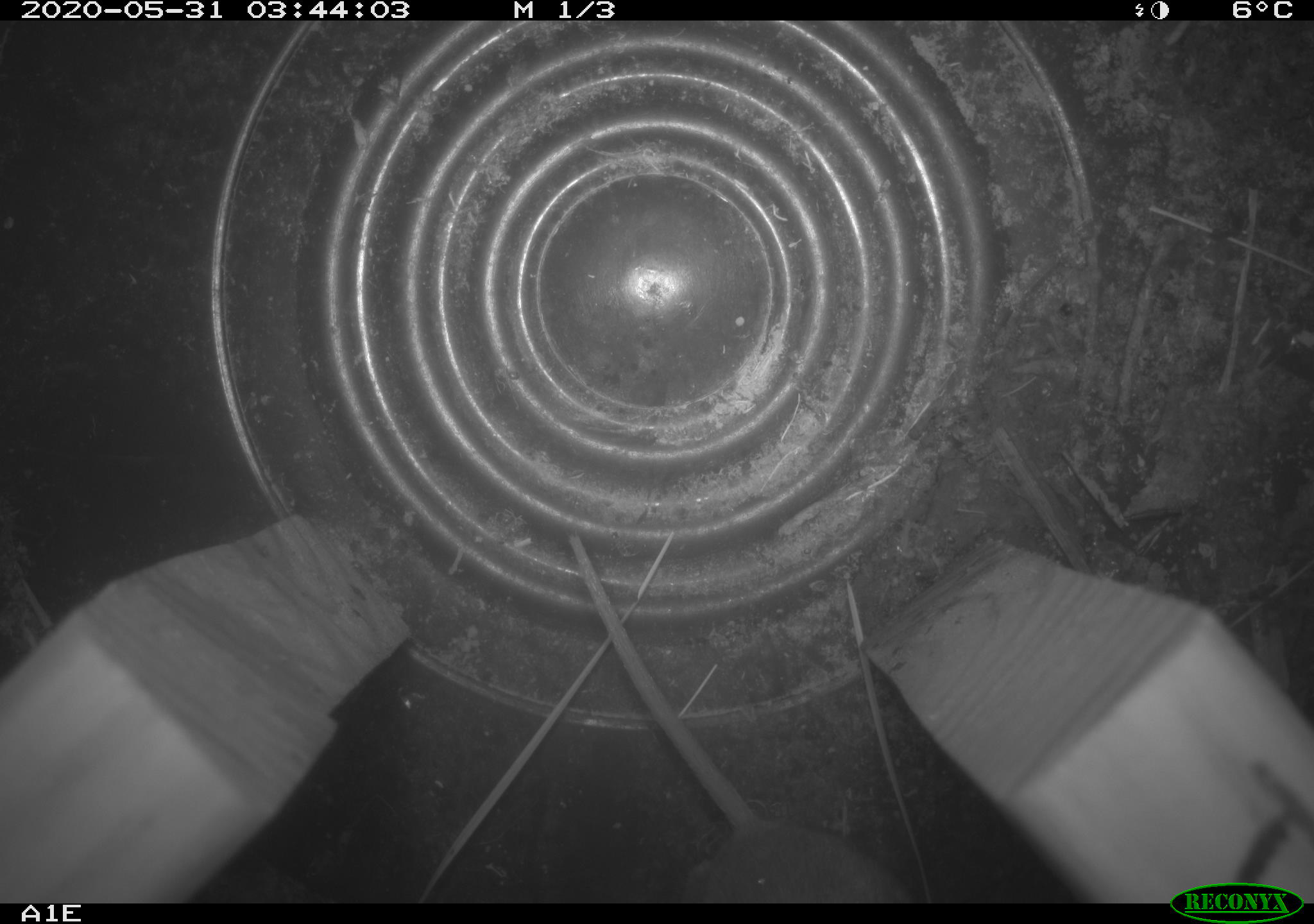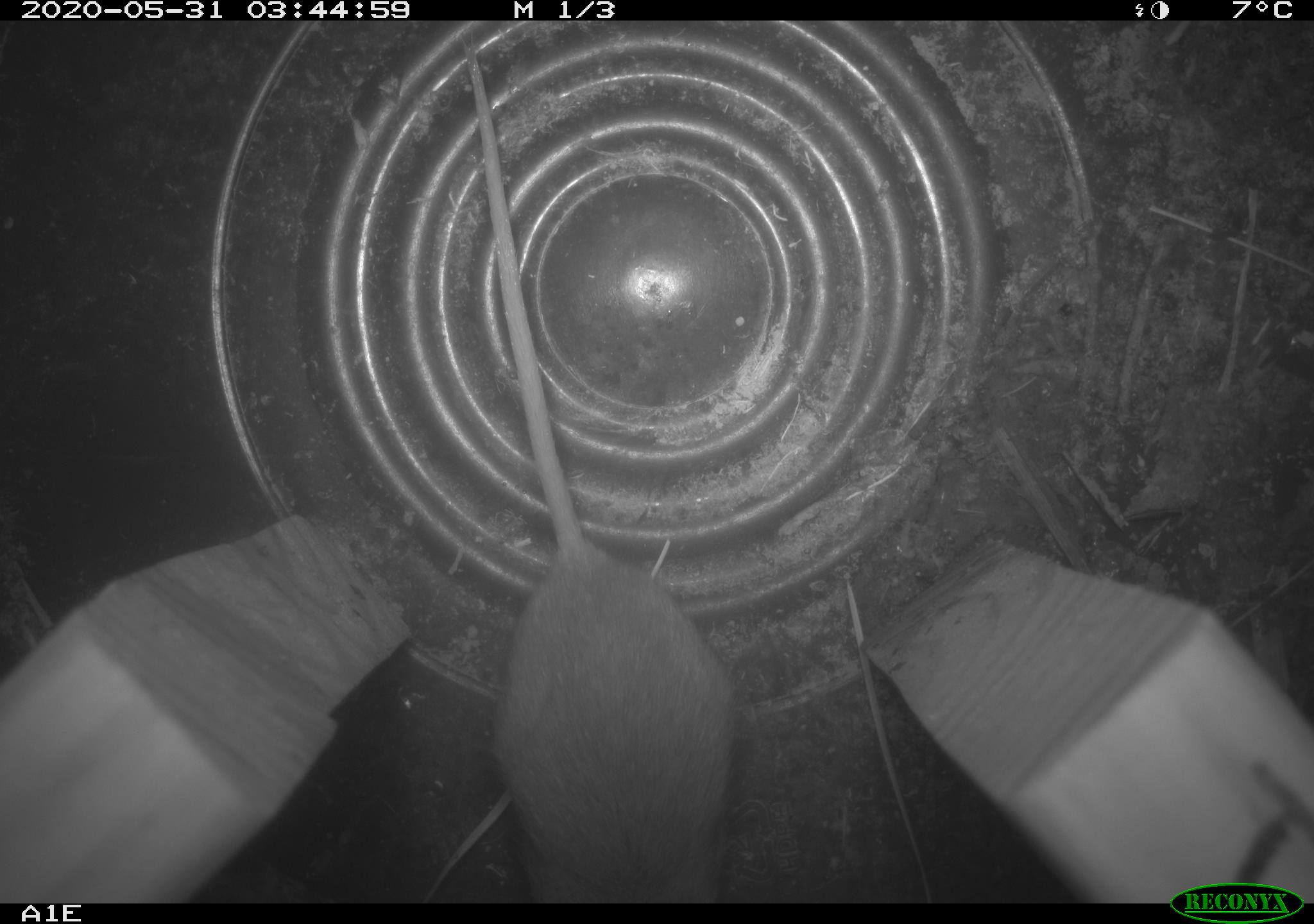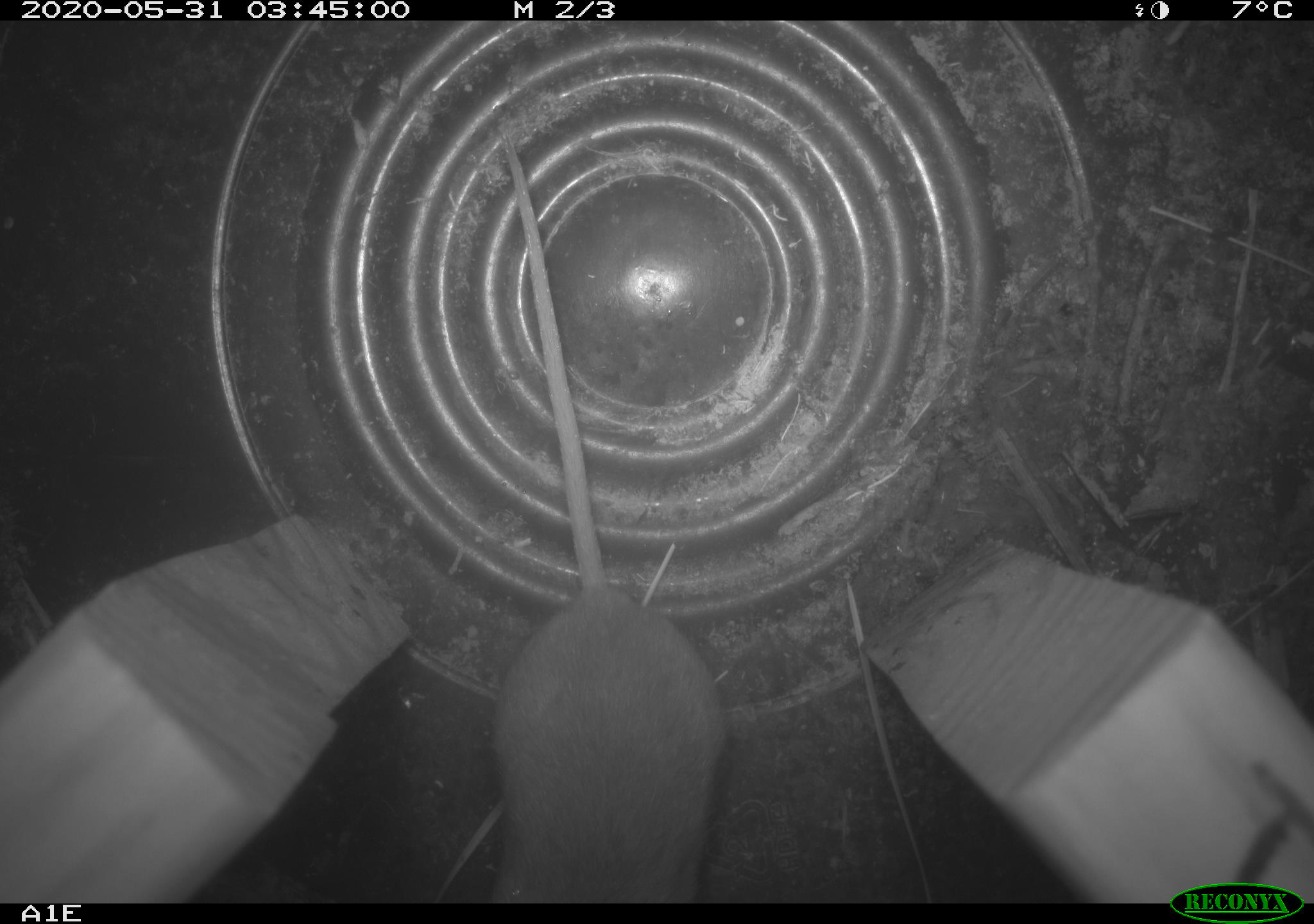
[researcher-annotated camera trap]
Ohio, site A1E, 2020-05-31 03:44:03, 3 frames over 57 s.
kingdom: Animalia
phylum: Chordata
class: Mammalia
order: Rodentia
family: Cricetidae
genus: Peromyscus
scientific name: Peromyscus leucopus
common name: white-footed mouse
White-footed mouse (Peromyscus leucopus).